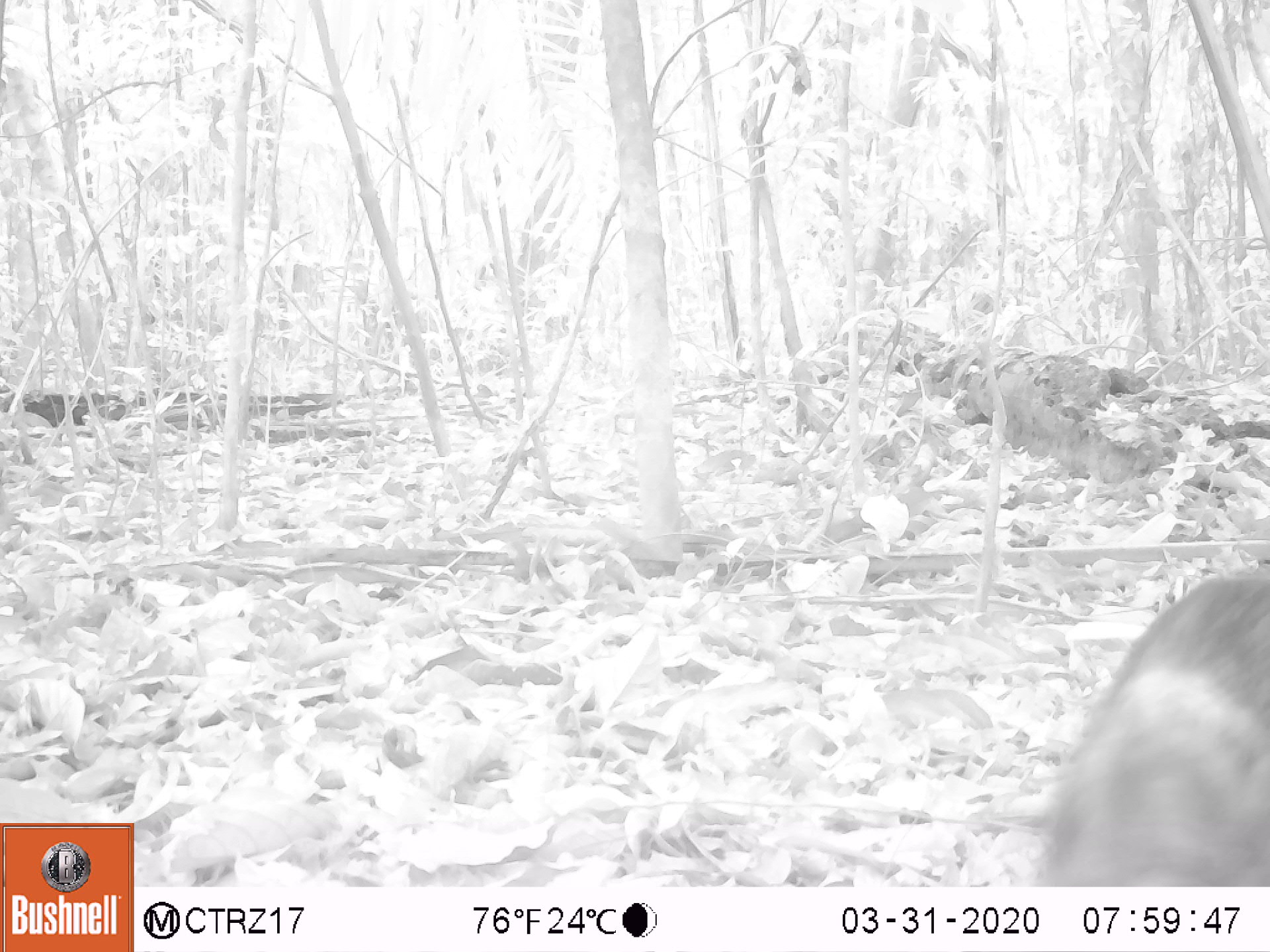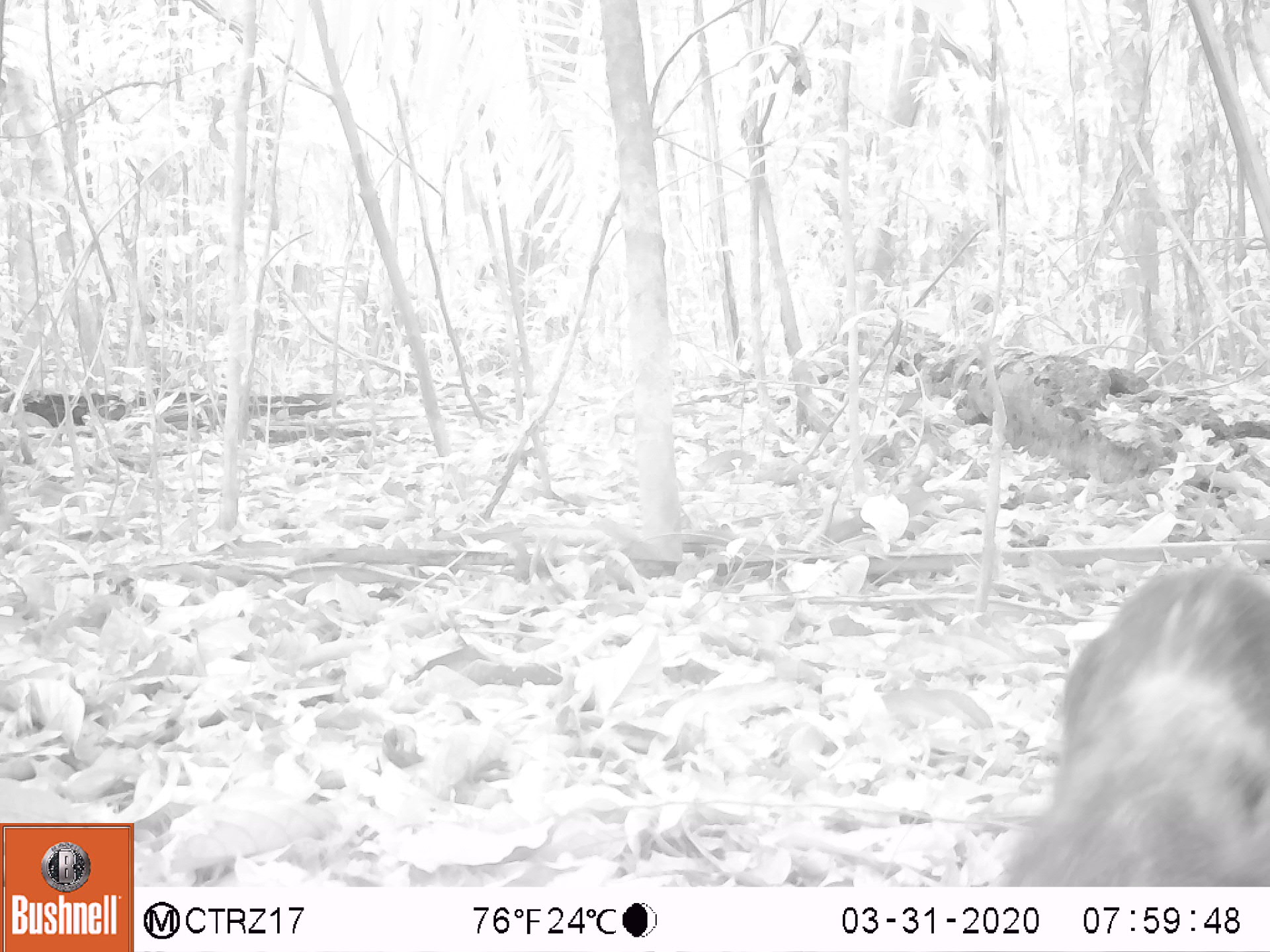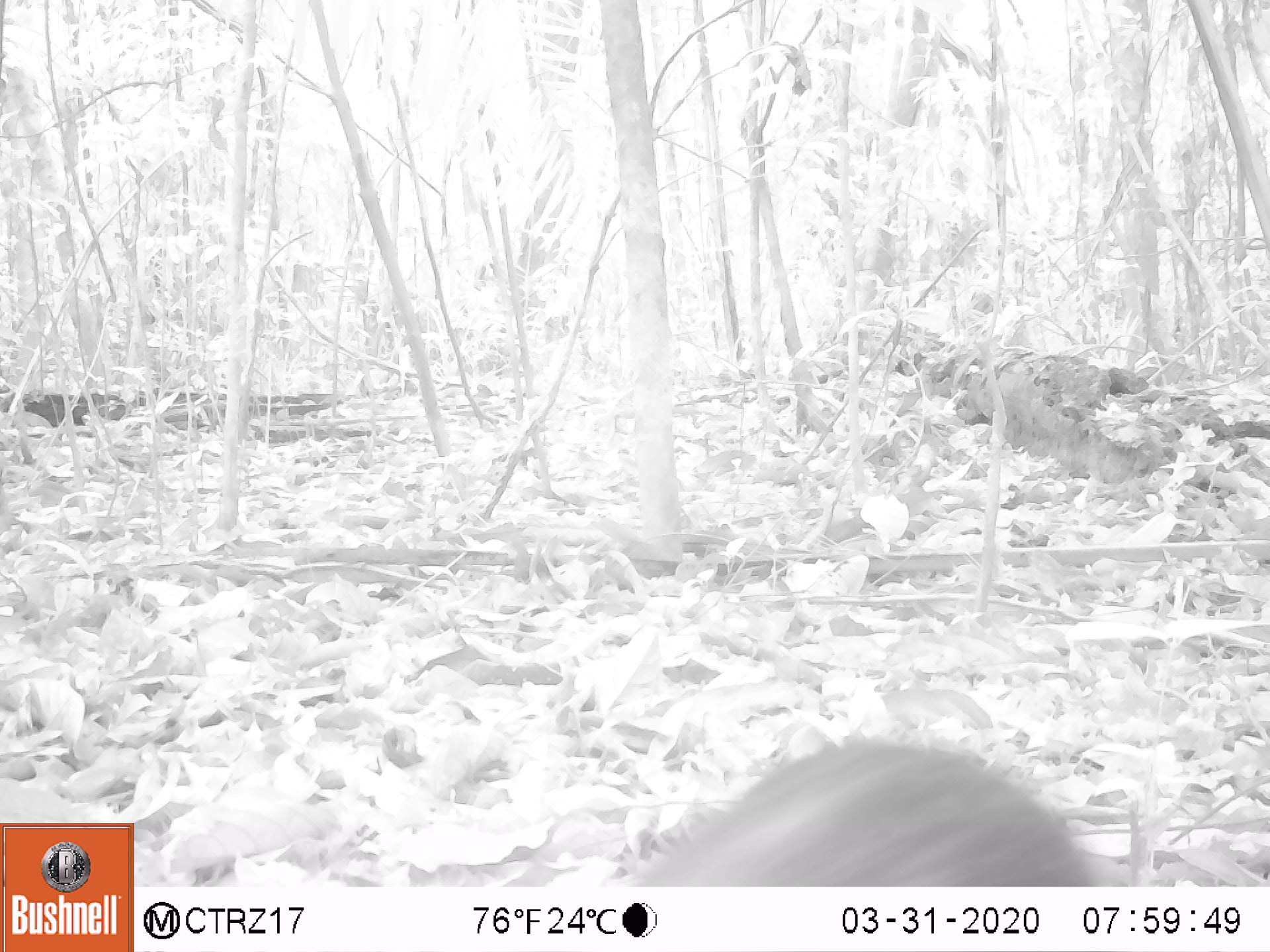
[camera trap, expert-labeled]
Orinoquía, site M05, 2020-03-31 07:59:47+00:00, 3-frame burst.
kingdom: Animalia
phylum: Chordata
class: Mammalia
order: Rodentia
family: Dasyproctidae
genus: Dasyprocta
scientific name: Dasyprocta fuliginosa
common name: black agouti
Black agouti (Dasyprocta fuliginosa).